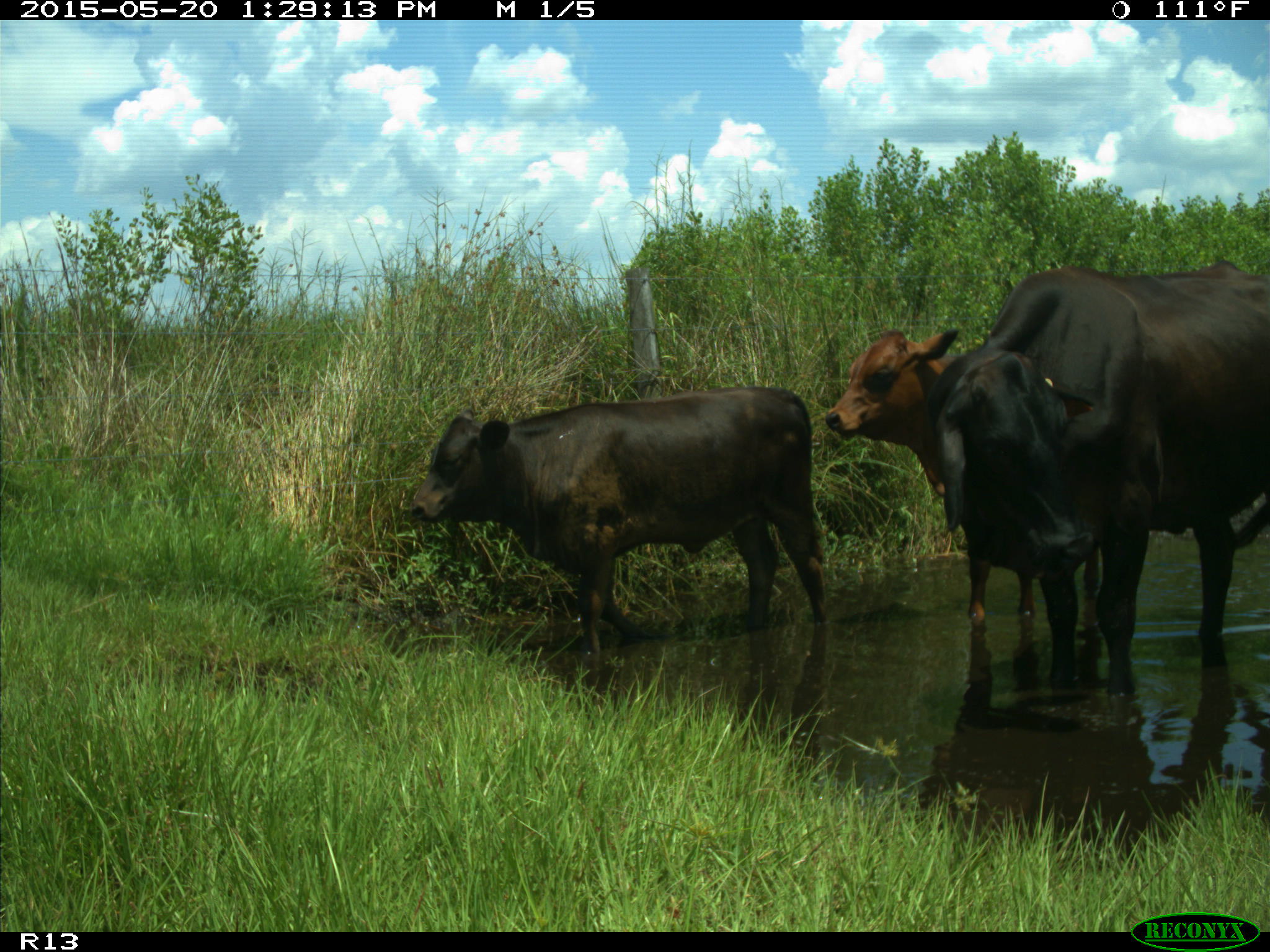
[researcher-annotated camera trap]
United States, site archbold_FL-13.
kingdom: Animalia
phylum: Chordata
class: Mammalia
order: Artiodactyla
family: Bovidae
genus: Bos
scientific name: Bos taurus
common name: domestic cow